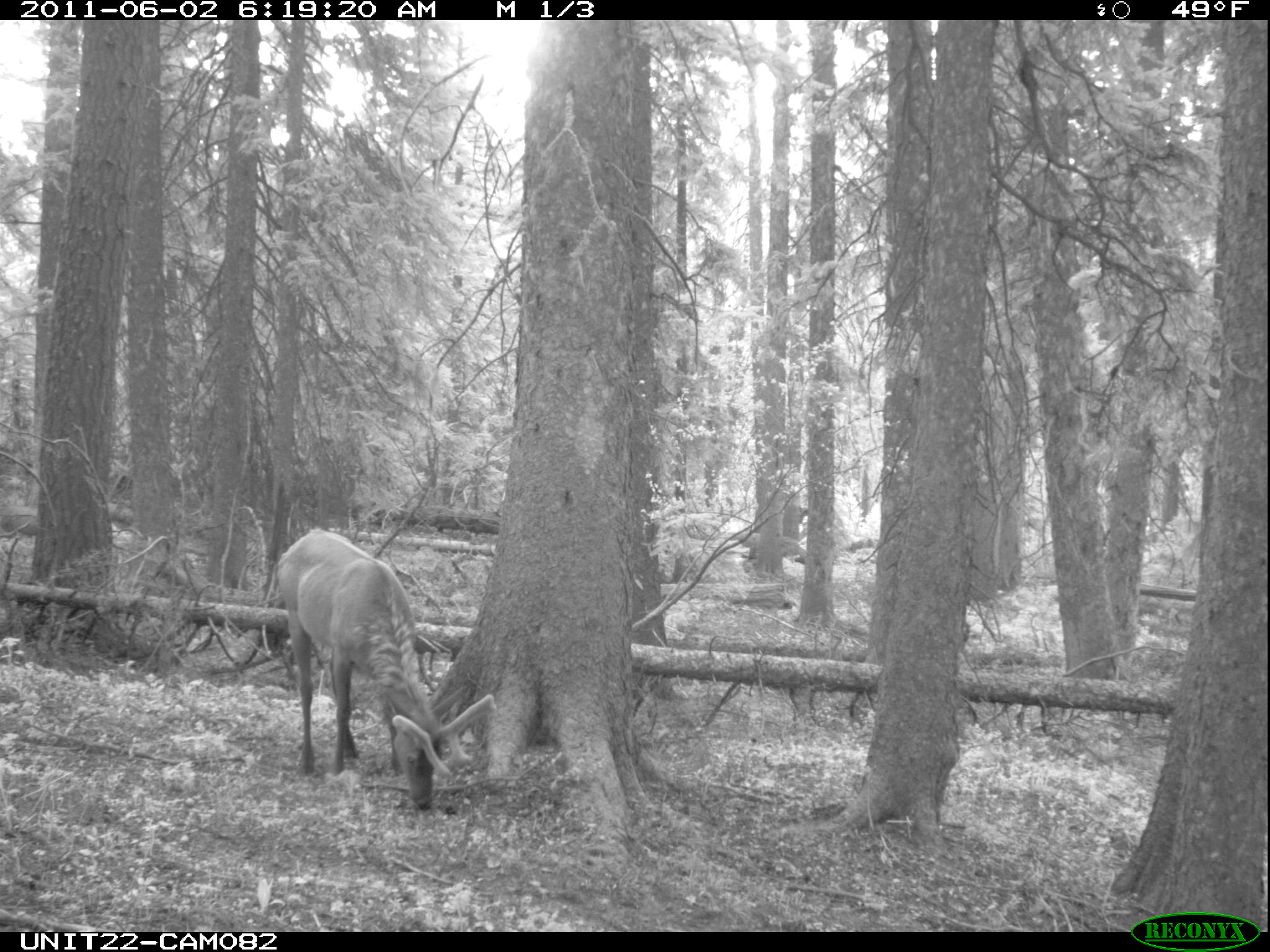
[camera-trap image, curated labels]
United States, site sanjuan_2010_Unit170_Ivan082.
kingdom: Animalia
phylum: Chordata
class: Mammalia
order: Artiodactyla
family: Cervidae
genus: Cervus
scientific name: Cervus elaphus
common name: red deer